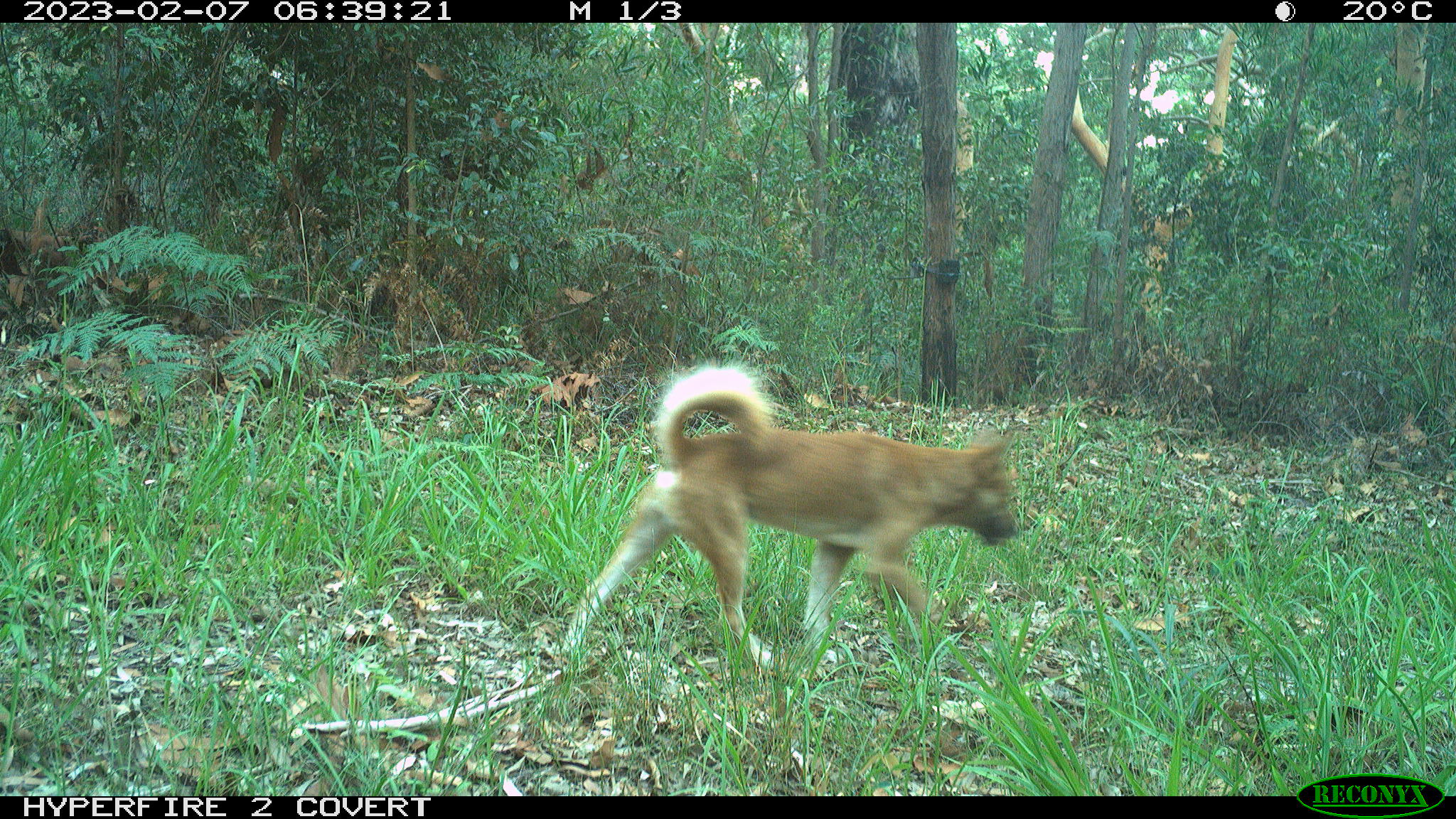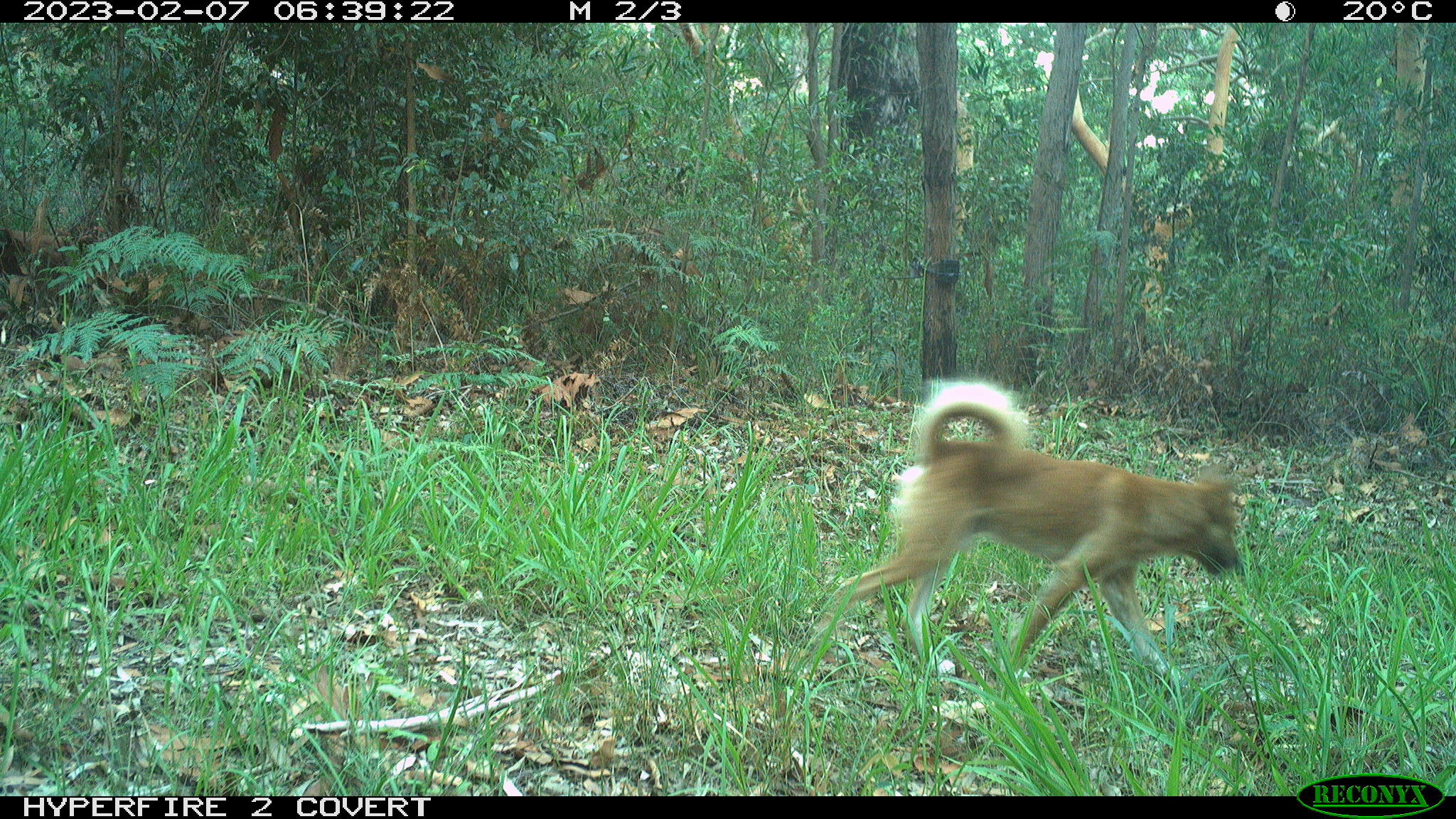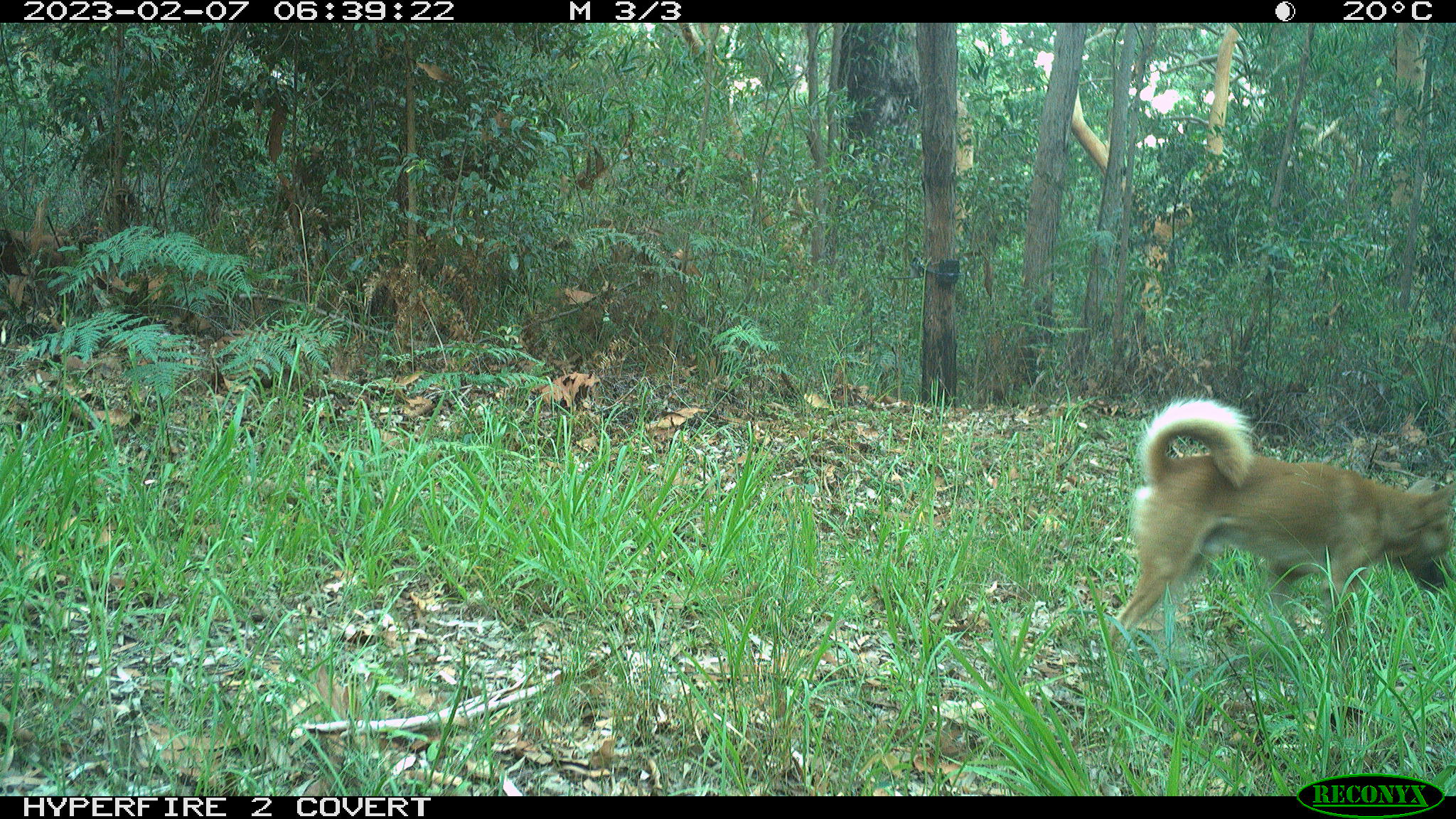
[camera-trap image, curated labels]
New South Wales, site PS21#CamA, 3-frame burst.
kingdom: Animalia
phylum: Chordata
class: Mammalia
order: Carnivora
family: Canidae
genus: Canis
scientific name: Canis familiaris dingo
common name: dingo